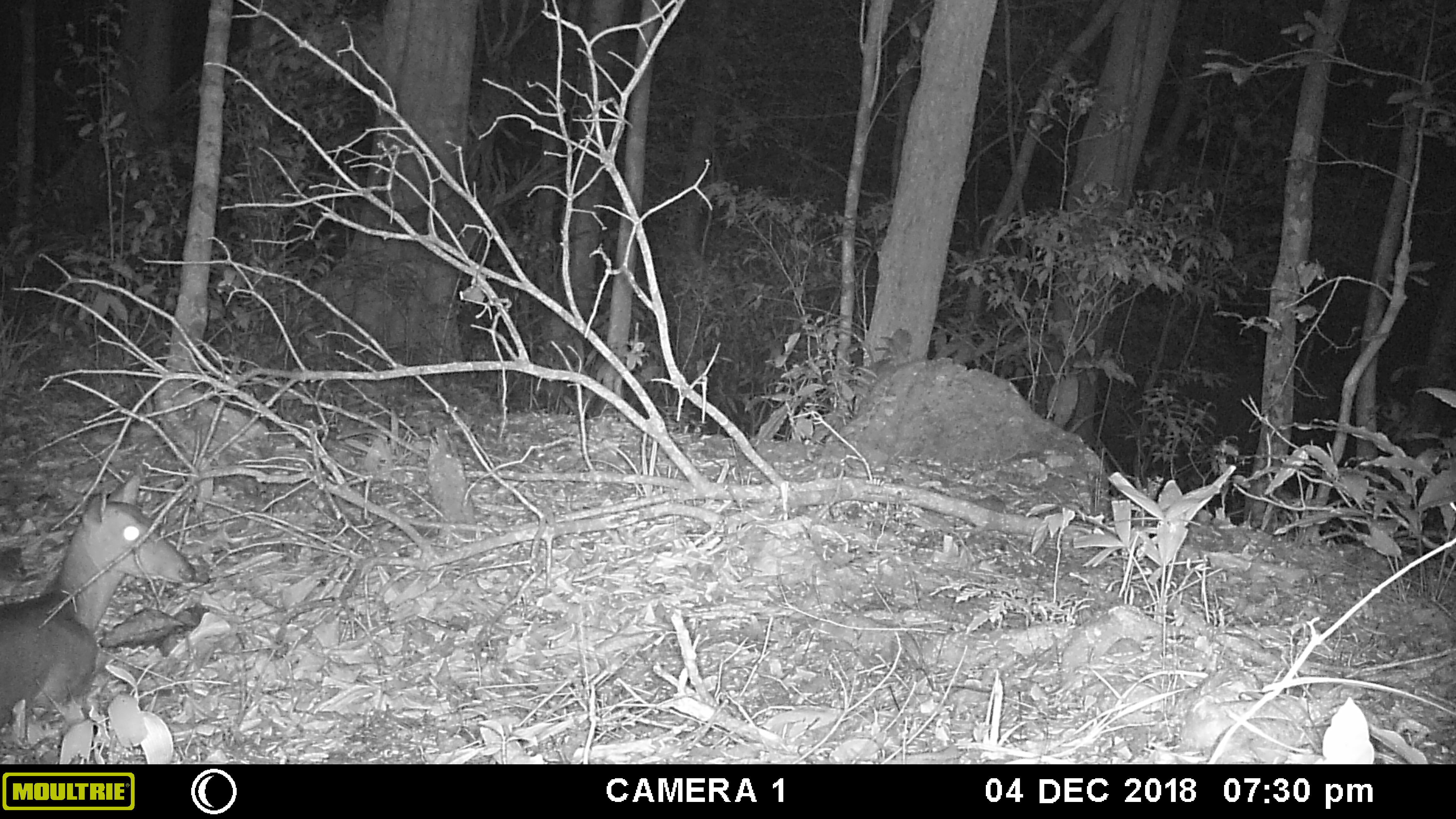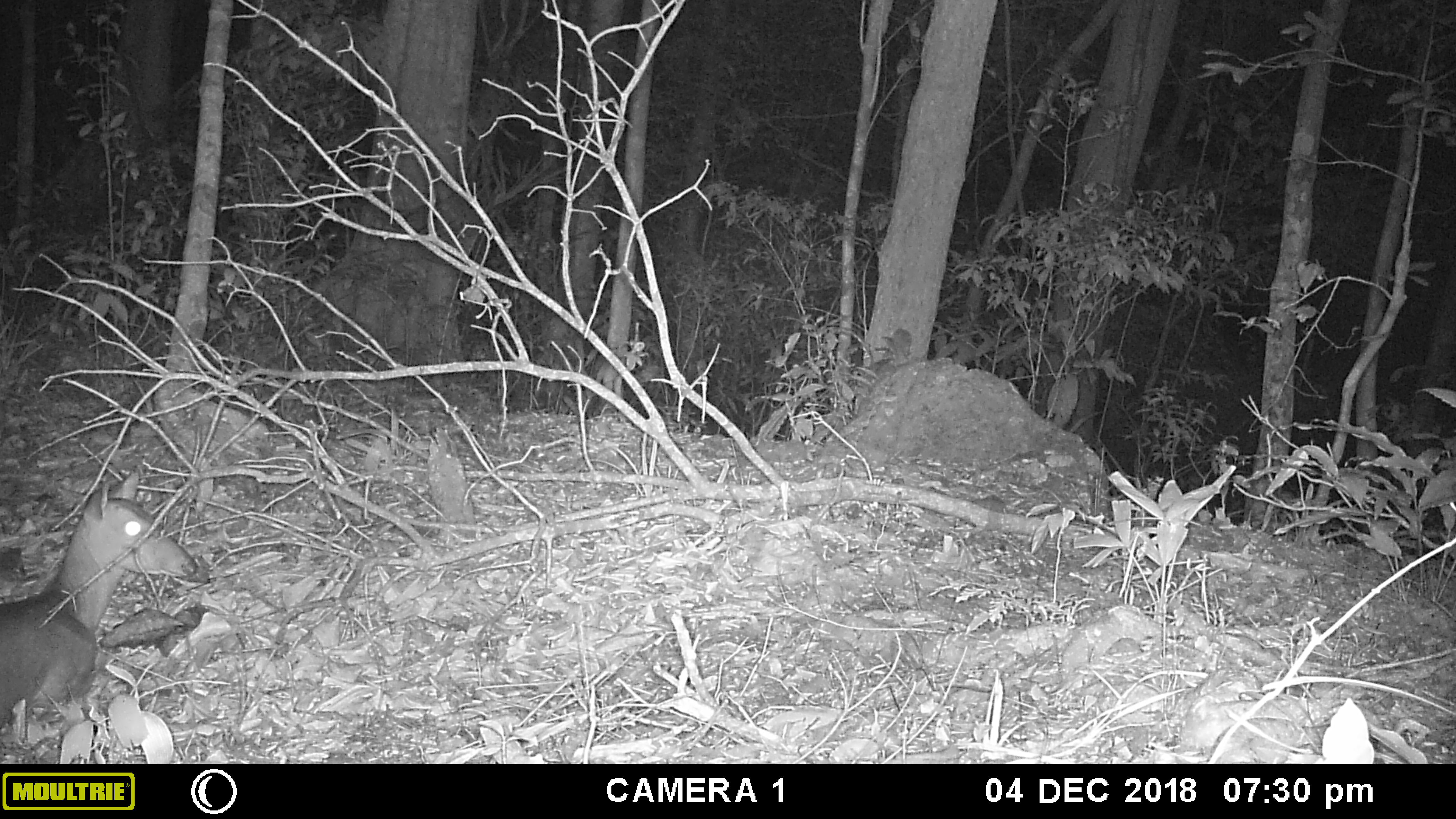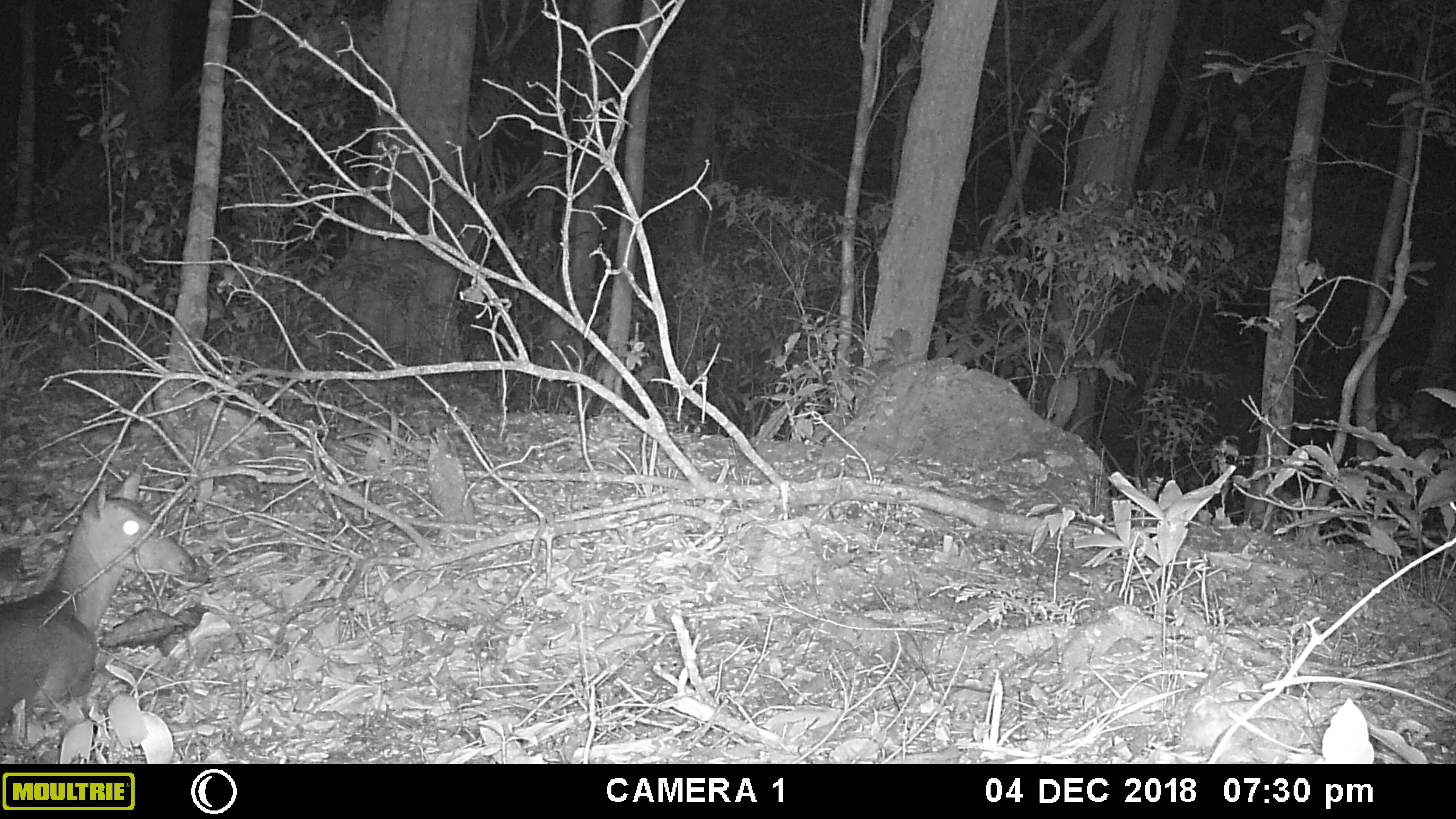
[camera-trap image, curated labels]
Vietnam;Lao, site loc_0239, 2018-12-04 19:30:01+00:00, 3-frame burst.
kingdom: Animalia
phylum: Chordata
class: Mammalia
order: Artiodactyla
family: Cervidae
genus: Muntiacus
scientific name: Muntiacus vuquangensis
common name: large-antlered muntjac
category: large antlered muntjac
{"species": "large antlered muntjac (large-antlered muntjac) (Muntiacus vuquangensis)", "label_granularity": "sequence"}